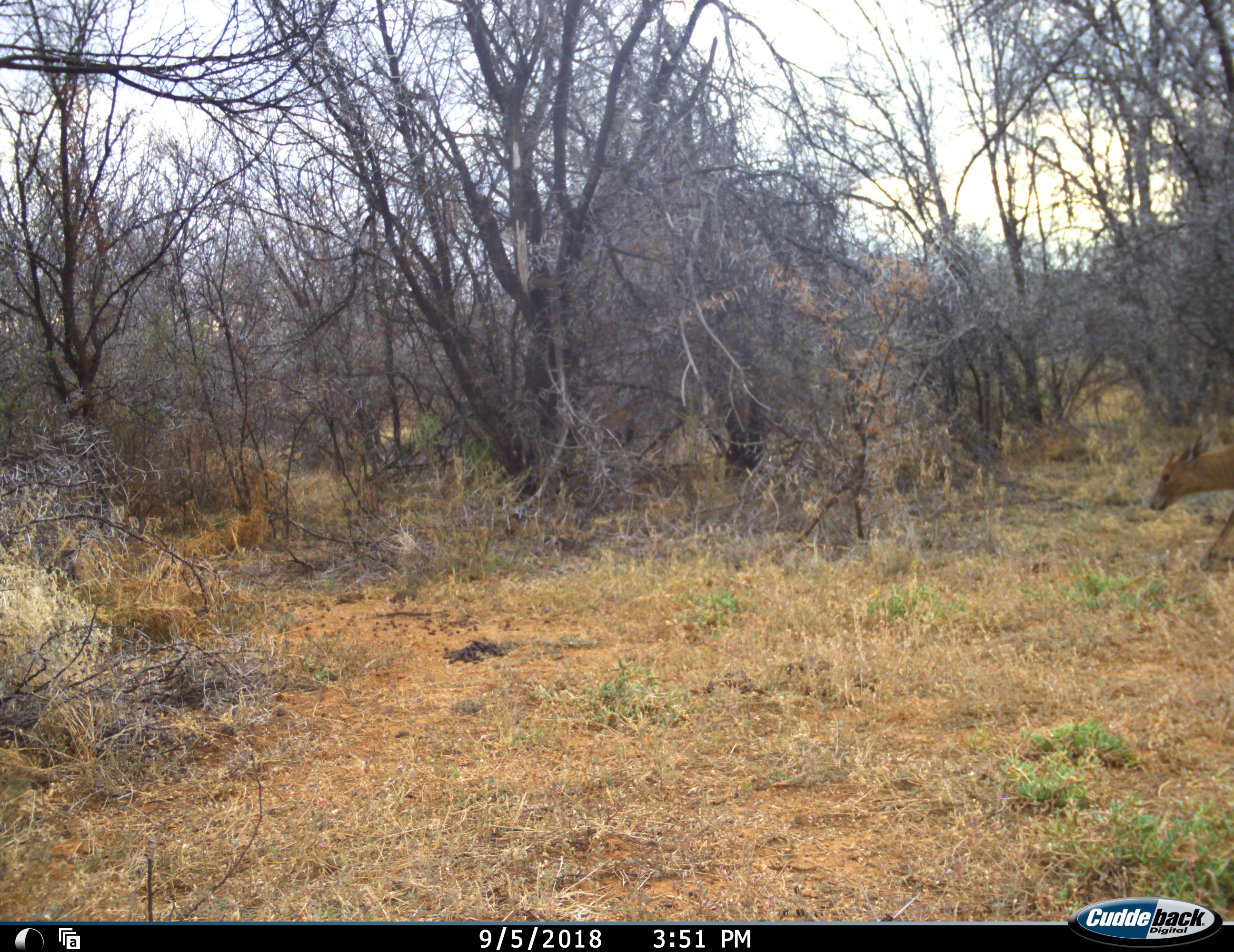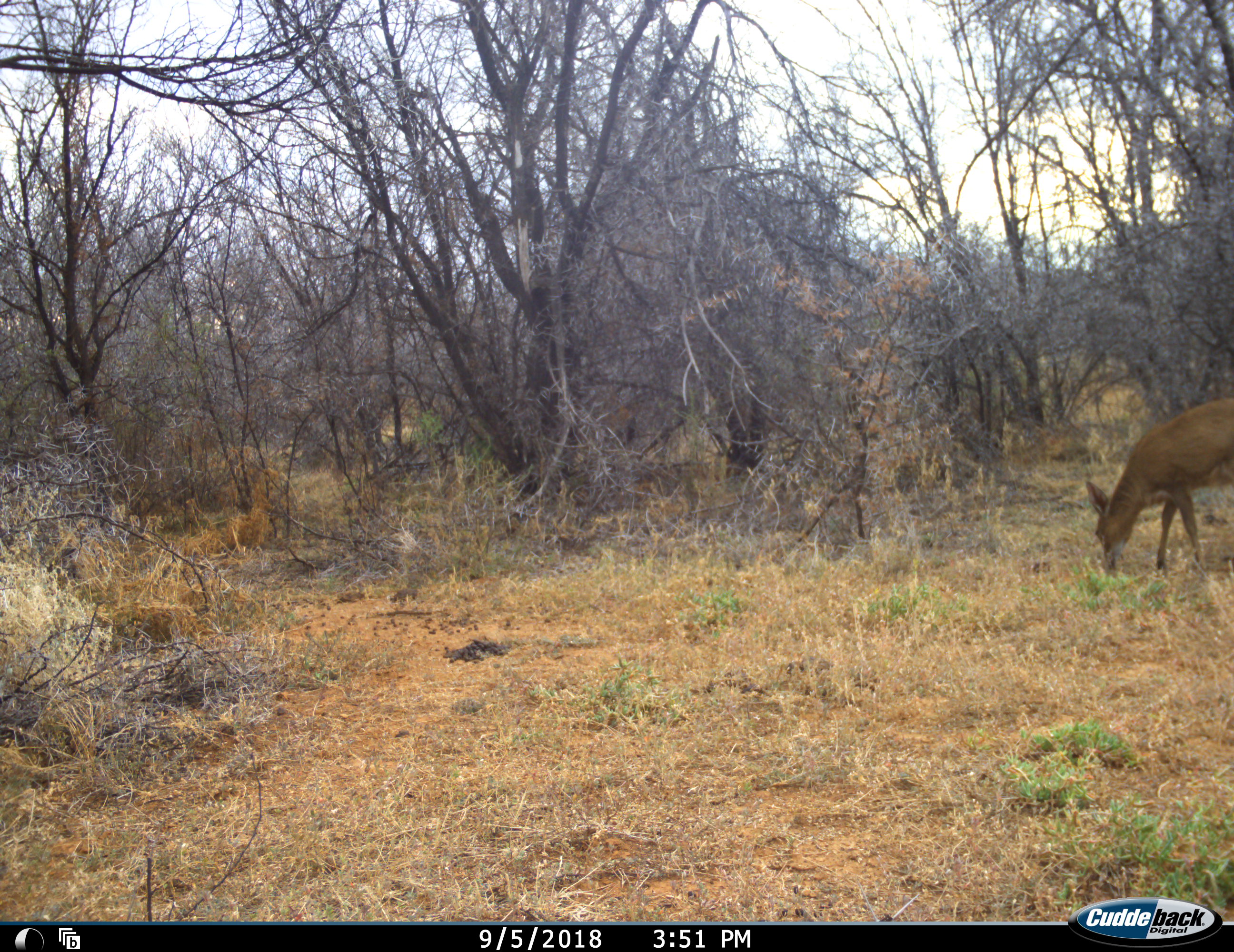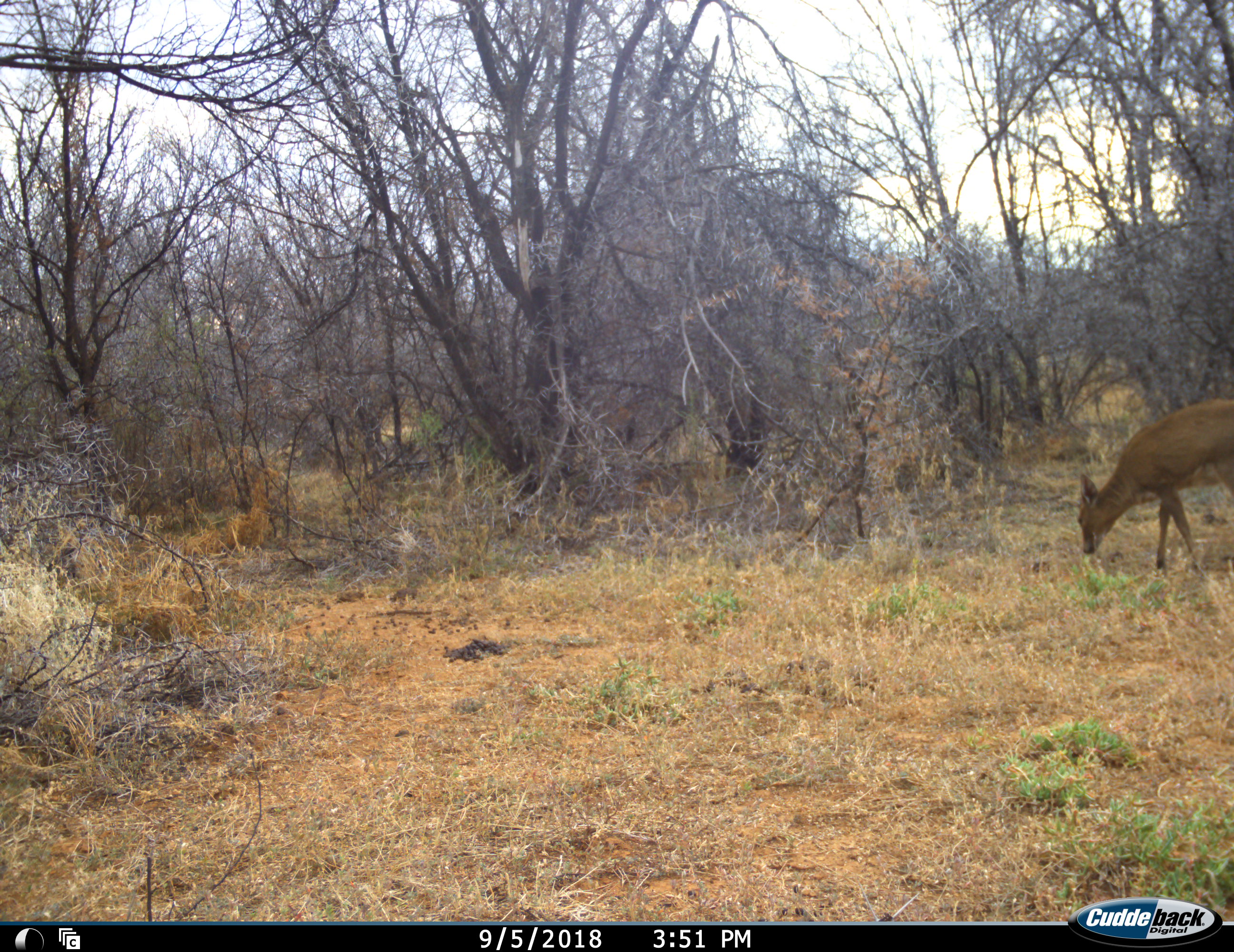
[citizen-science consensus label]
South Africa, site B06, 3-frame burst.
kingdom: Animalia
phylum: Chordata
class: Mammalia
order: Artiodactyla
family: Bovidae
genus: Sylvicapra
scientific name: Sylvicapra grimmia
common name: common grey duiker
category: duikercommongrey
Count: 1.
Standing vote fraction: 0%.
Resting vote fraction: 0%.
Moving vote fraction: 80%.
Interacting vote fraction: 0%.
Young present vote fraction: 0%.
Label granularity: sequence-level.